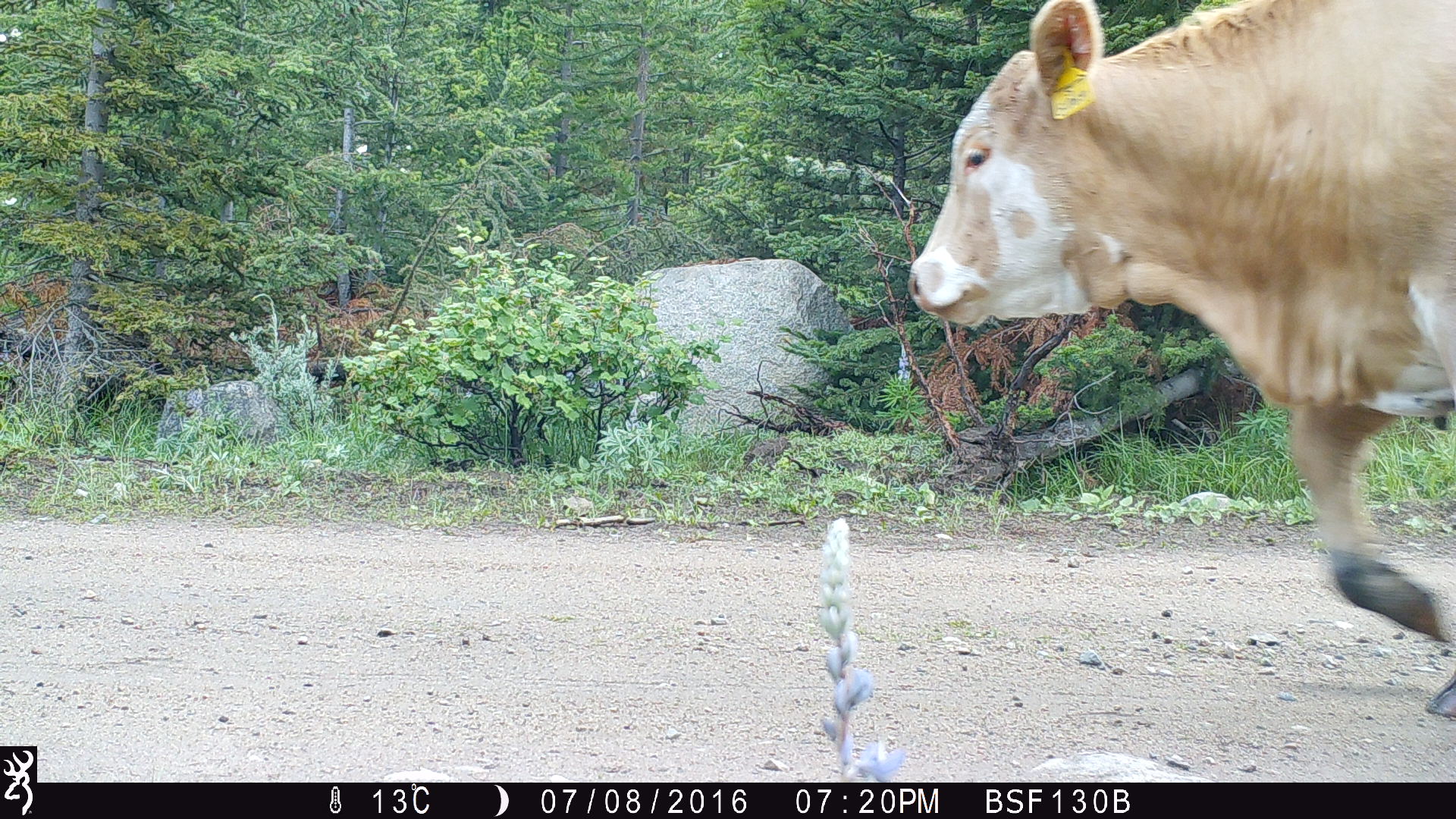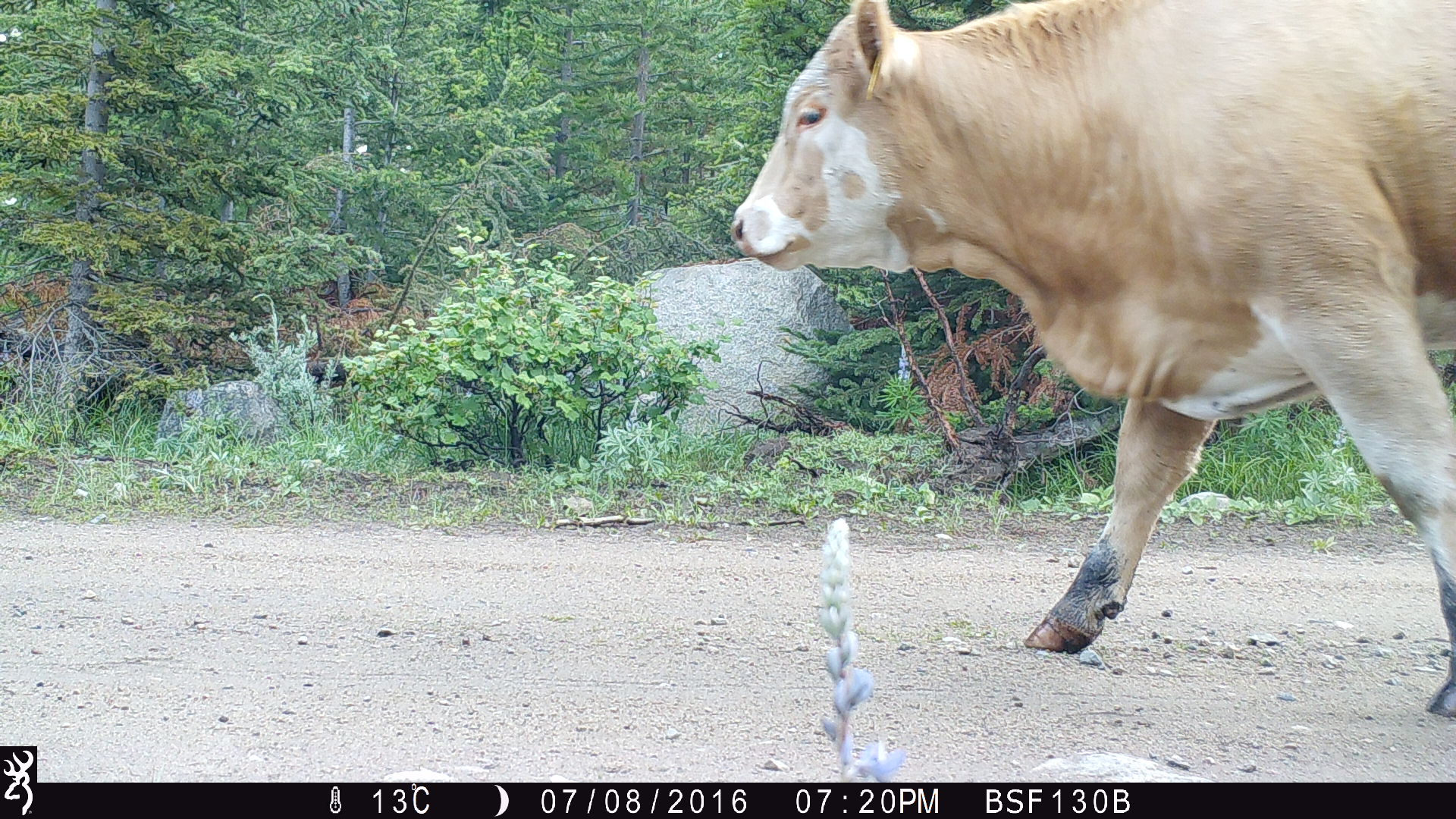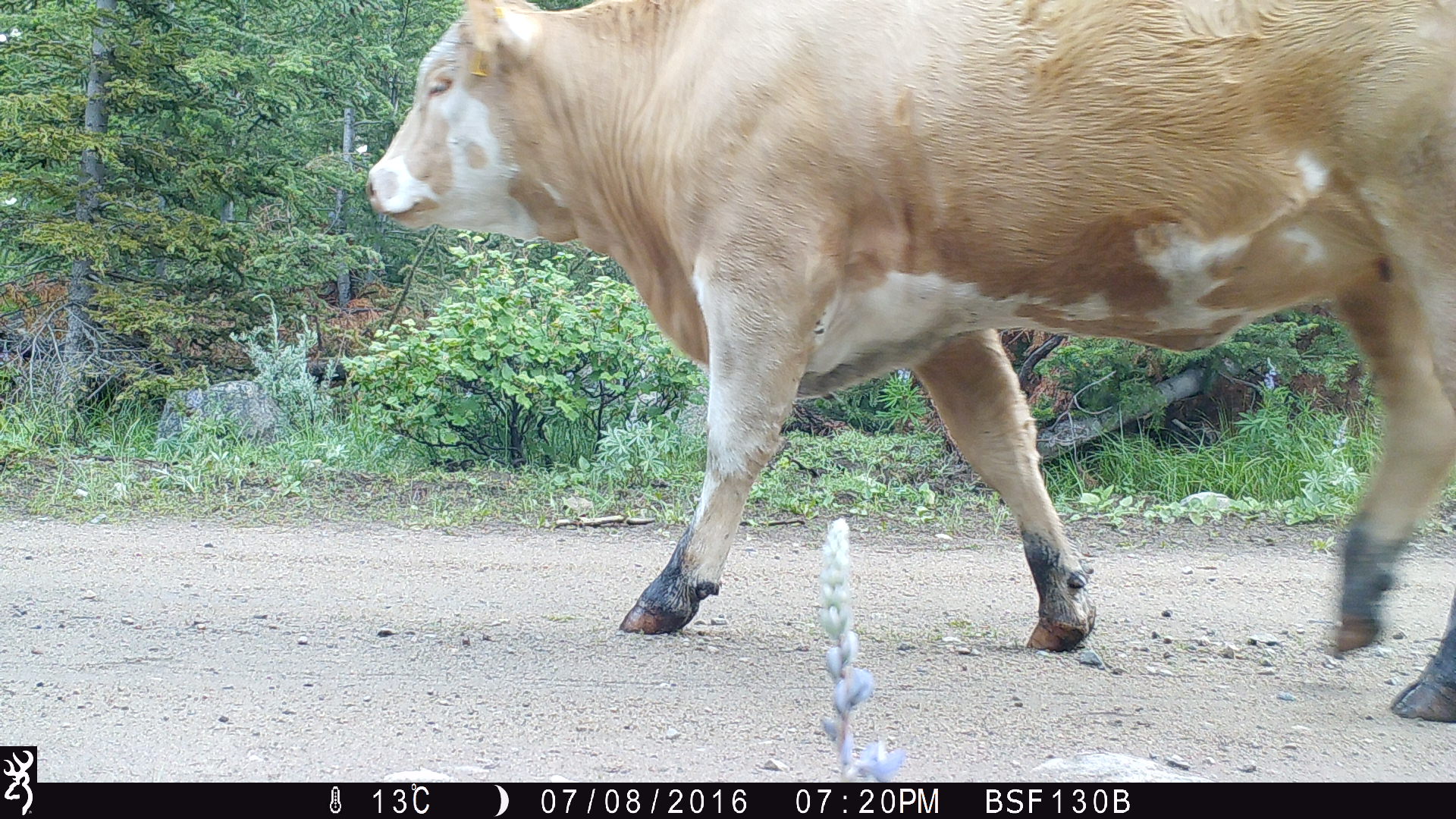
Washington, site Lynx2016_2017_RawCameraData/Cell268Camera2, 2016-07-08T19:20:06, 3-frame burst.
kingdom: Animalia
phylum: Chordata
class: Mammalia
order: Artiodactyla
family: Bovidae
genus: Bos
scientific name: Bos taurus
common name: domestic cattle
Domestic cattle (Bos taurus). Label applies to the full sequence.